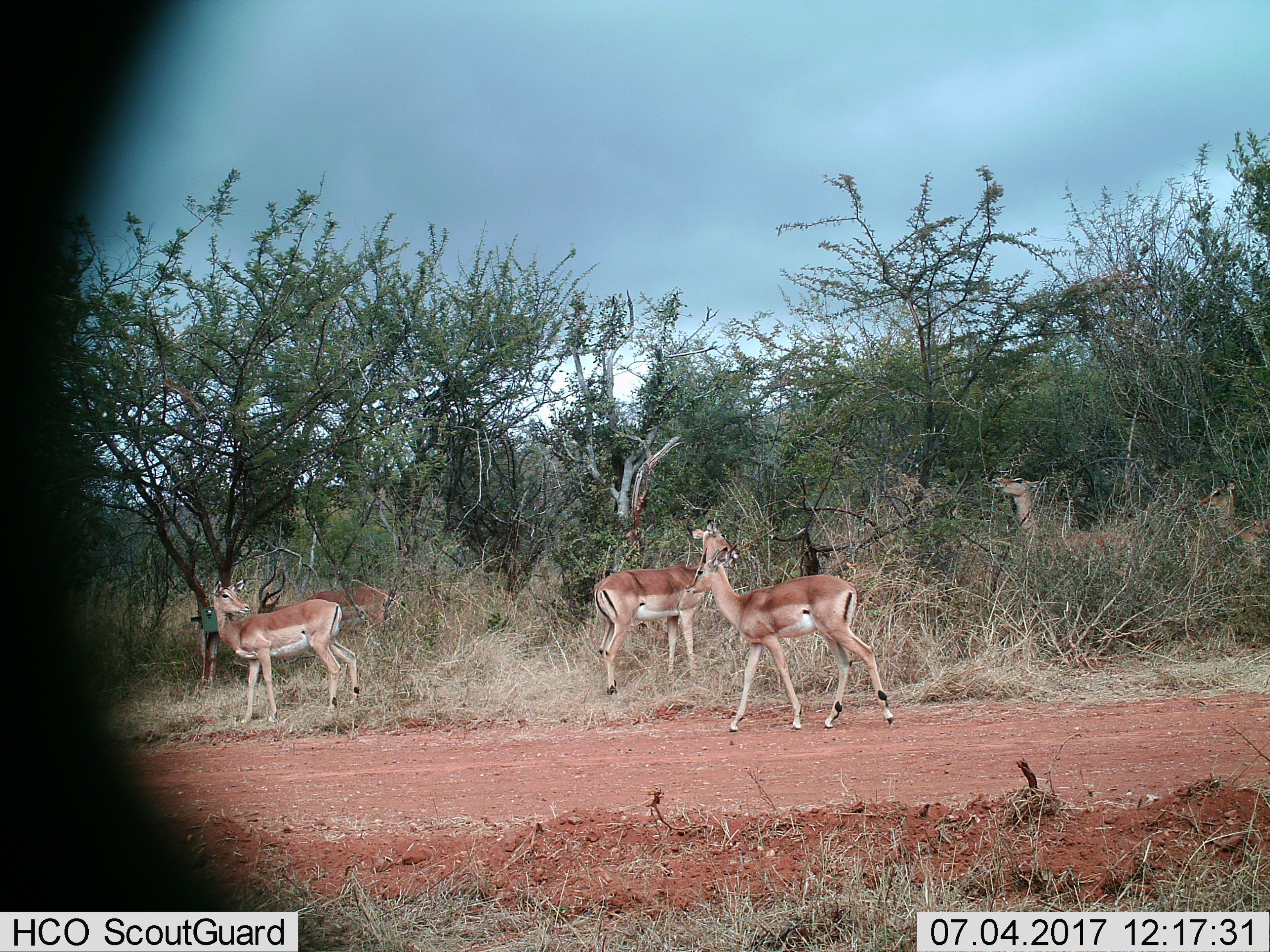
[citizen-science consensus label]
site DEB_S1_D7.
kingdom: Animalia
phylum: Chordata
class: Mammalia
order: Artiodactyla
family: Bovidae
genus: Aepyceros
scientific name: Aepyceros melampus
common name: impala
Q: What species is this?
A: Impala (Aepyceros melampus).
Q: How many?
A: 6.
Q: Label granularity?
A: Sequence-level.